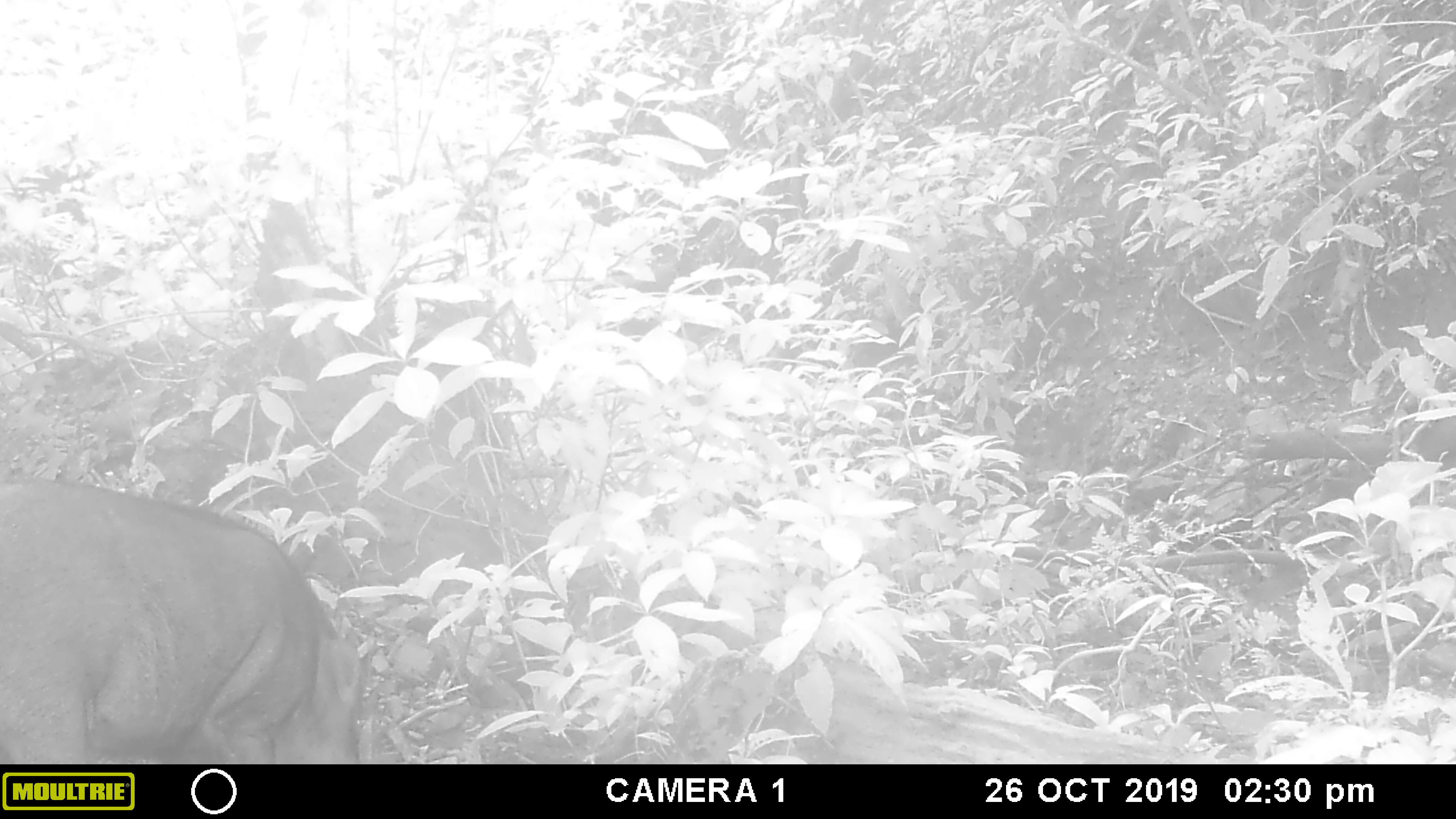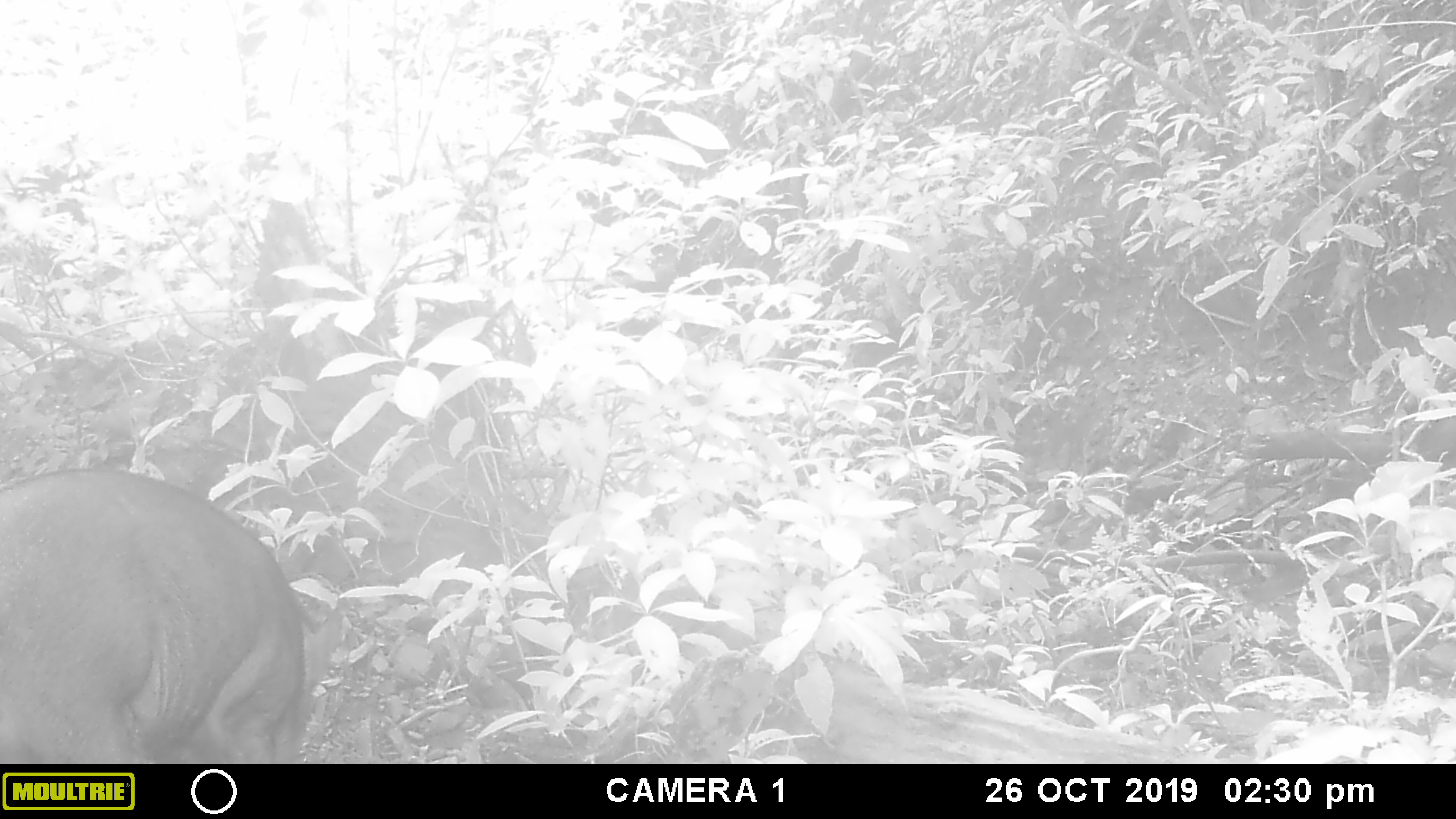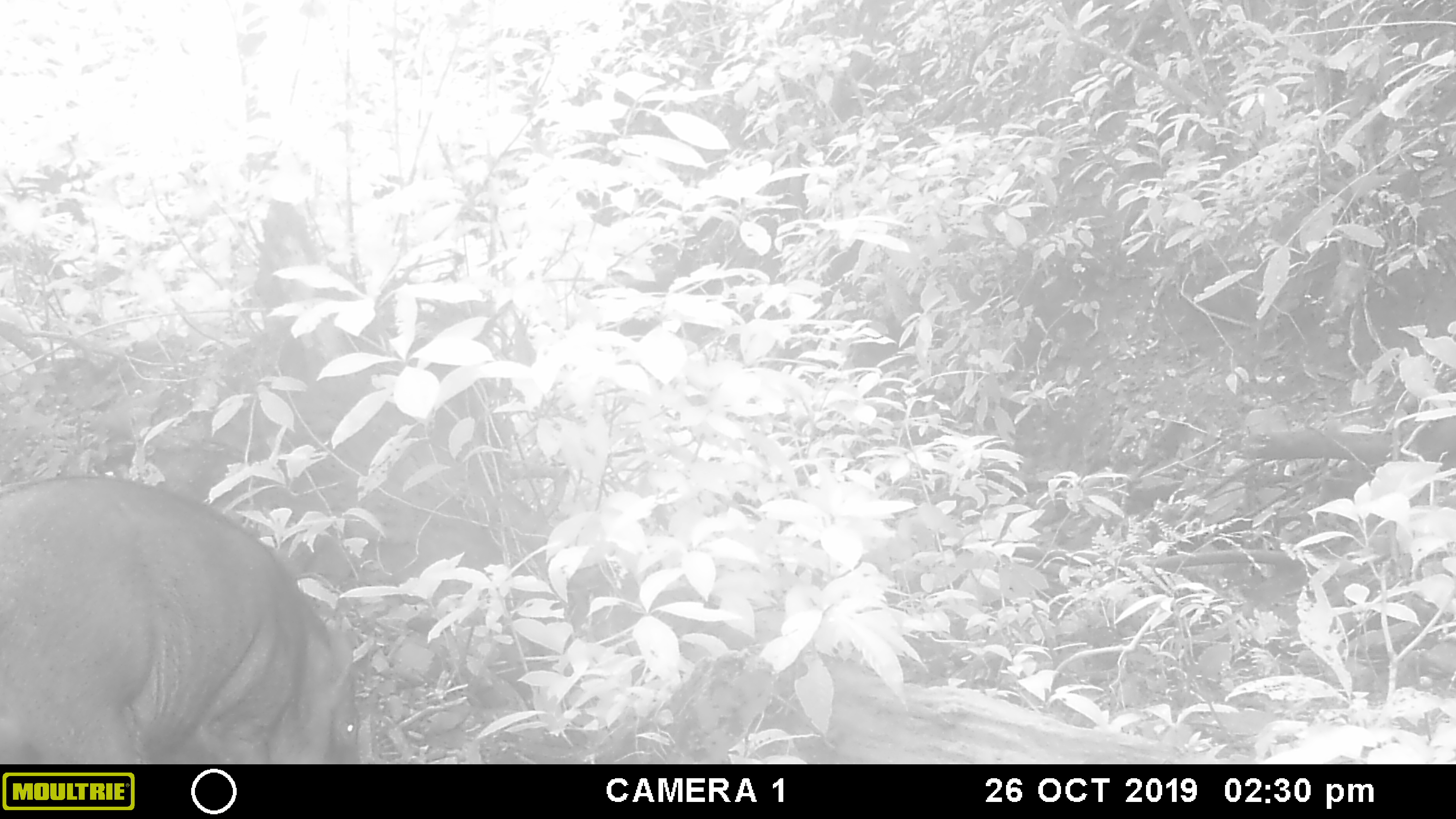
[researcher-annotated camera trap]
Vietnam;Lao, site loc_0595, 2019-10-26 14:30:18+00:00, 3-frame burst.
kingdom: Animalia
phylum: Chordata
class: Mammalia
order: Artiodactyla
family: Suidae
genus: Sus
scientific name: Sus scrofa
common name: eurasian wild pig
Eurasian wild pig (Sus scrofa). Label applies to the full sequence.